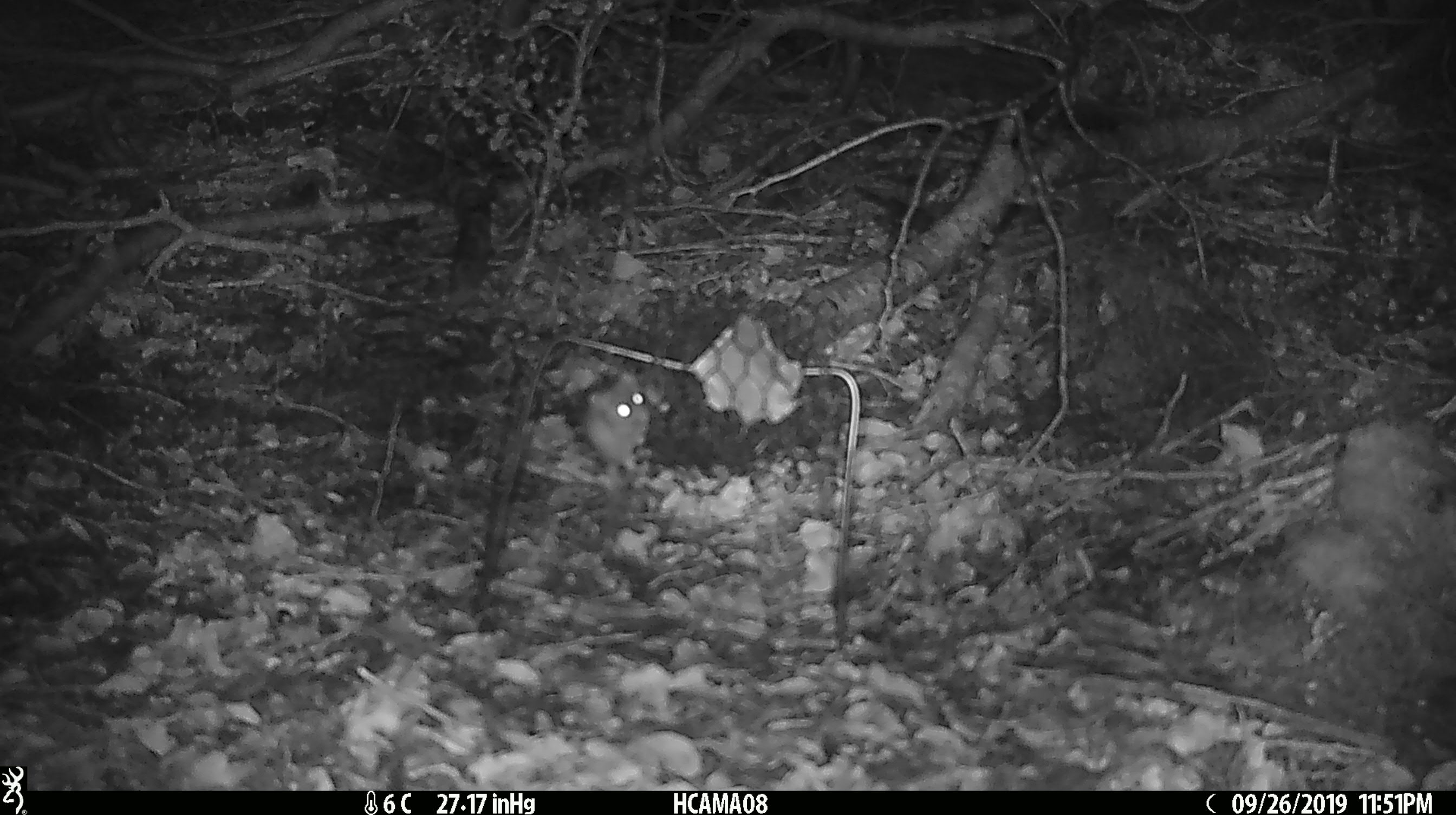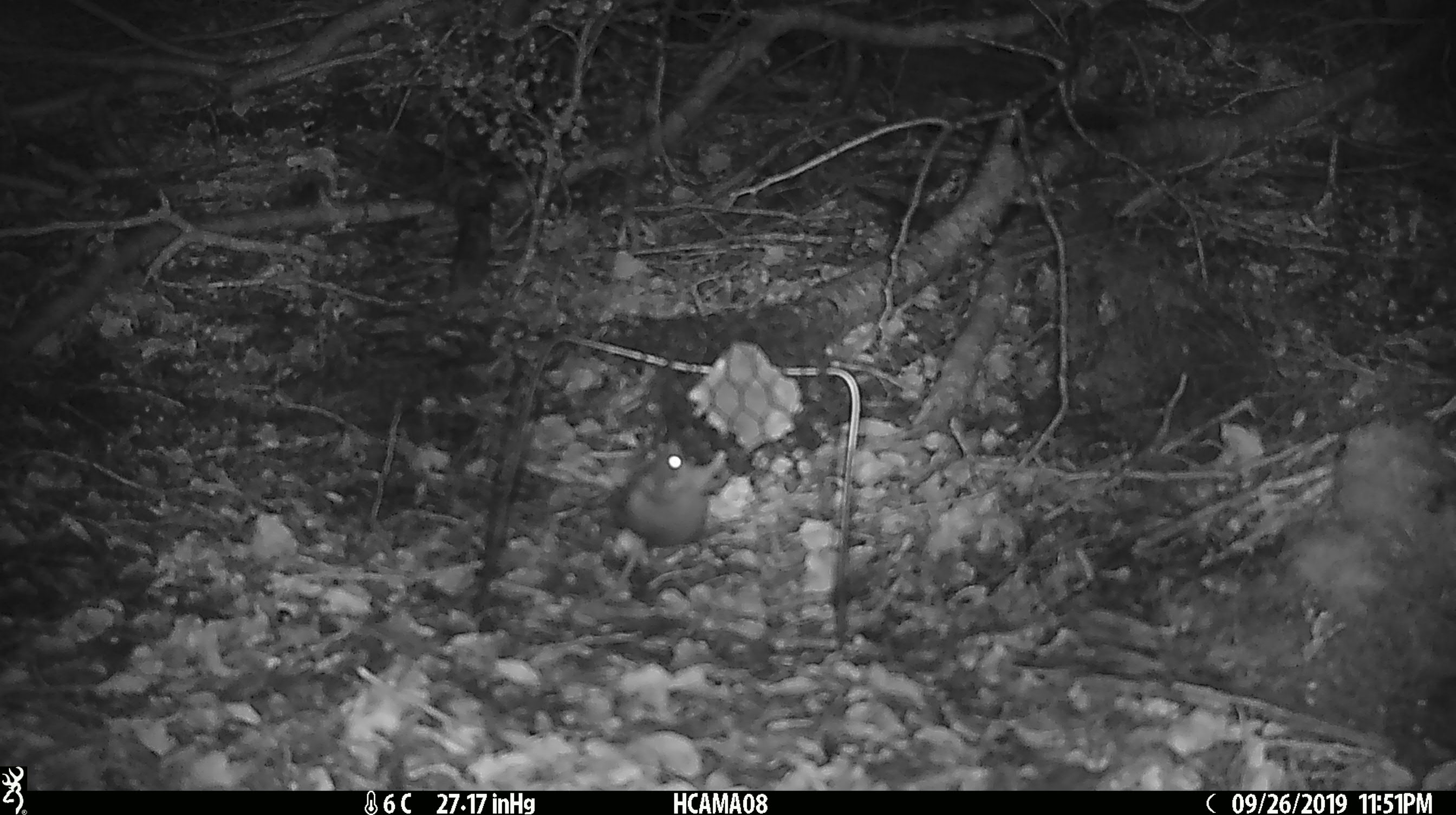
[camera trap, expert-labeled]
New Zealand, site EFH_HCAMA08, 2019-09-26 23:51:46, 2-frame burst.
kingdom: Animalia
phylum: Chordata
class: Mammalia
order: Rodentia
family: Muridae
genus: Mus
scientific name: Mus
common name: mouse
Mouse (Mus).